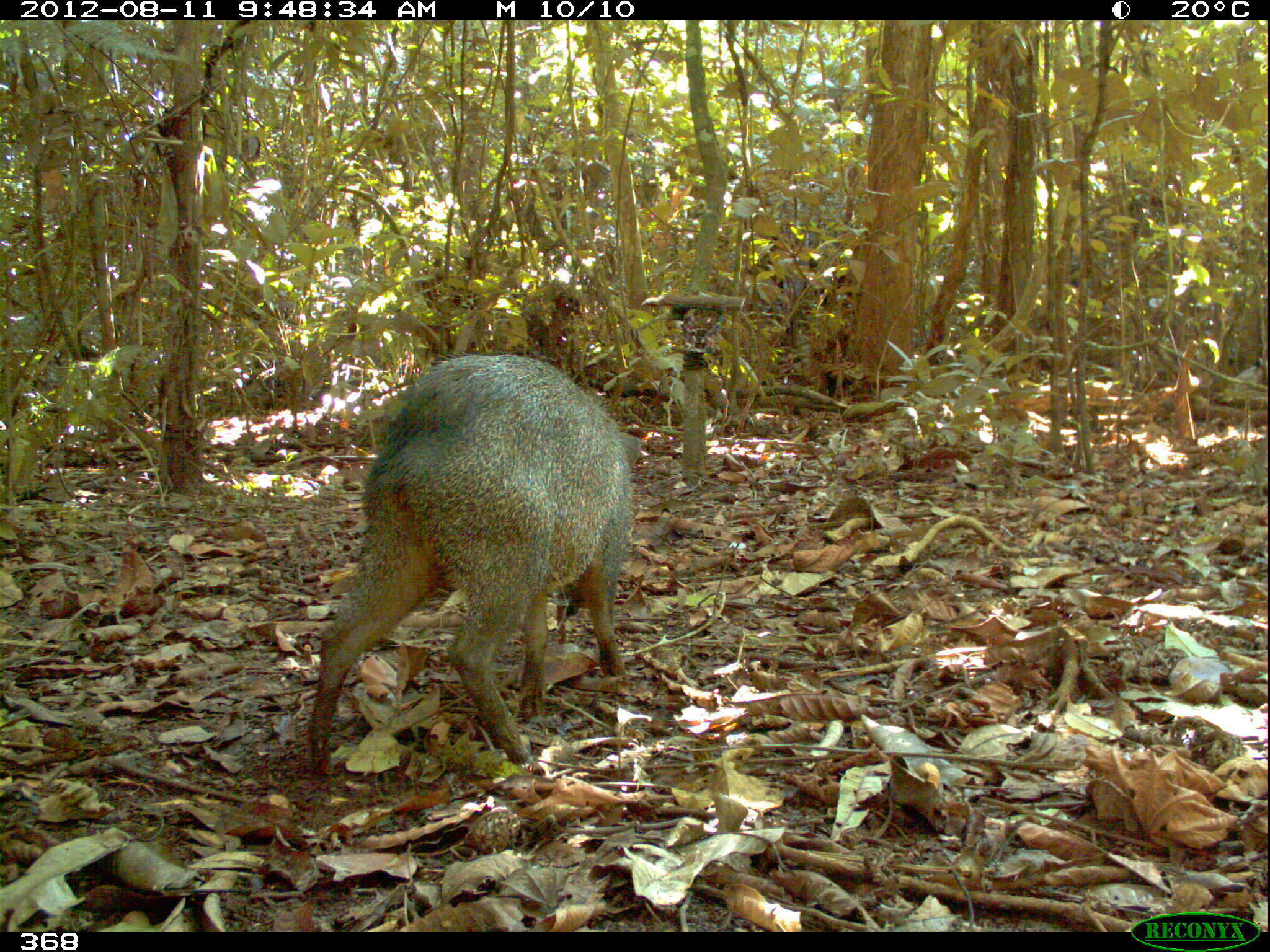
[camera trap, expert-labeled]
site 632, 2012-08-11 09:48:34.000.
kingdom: Animalia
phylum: Chordata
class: Mammalia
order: Artiodactyla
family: Tayassuidae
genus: Pecari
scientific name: Pecari tajacu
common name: collared peccary